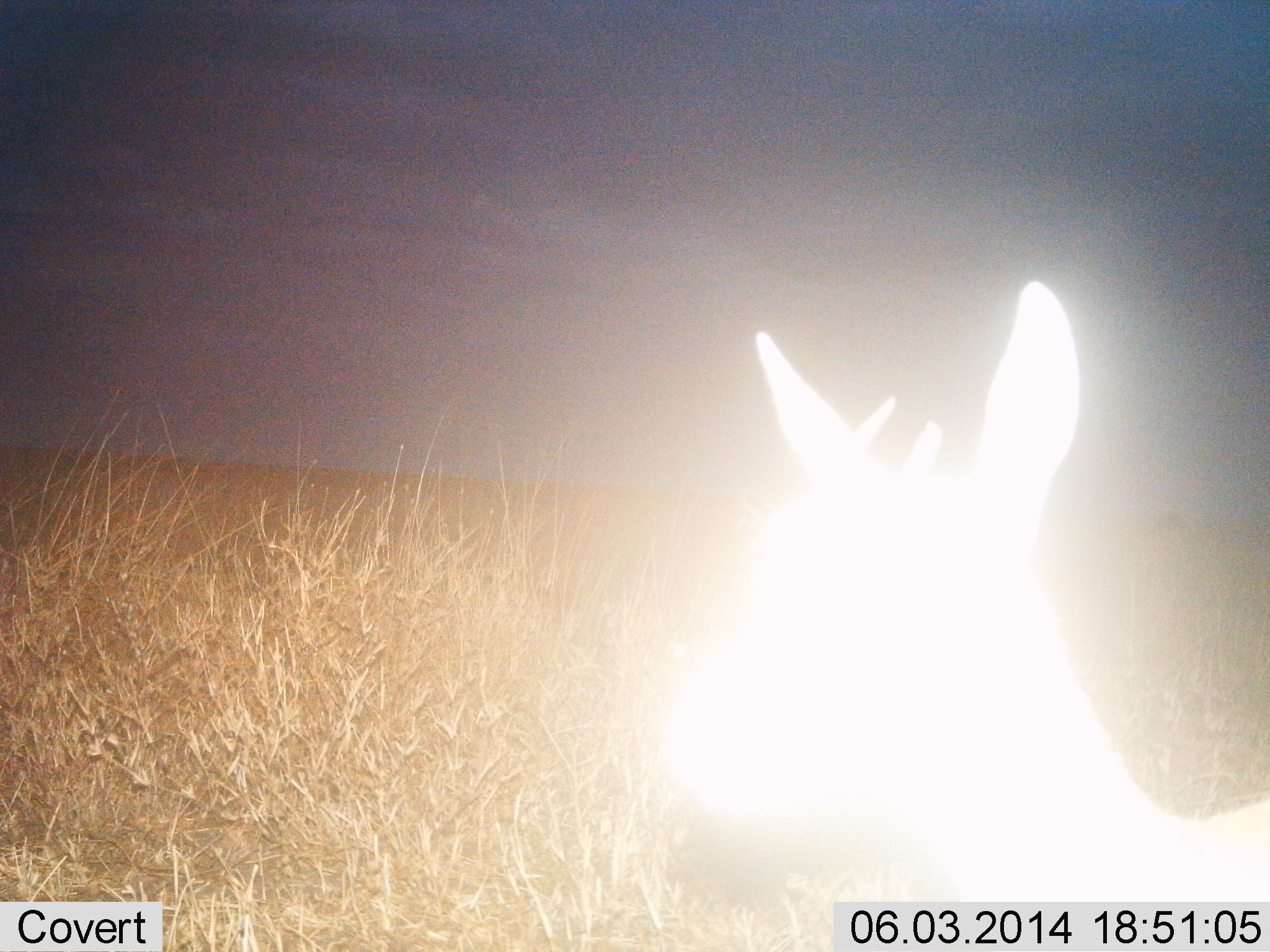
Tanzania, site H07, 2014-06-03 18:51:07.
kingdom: Animalia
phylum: Chordata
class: Mammalia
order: Artiodactyla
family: Bovidae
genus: Eudorcas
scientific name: Eudorcas thomsonii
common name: thomson's gazelle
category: gazellethomsons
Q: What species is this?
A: Gazellethomsons (thomson's gazelle) (Eudorcas thomsonii).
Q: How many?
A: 1.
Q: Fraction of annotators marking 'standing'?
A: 100%.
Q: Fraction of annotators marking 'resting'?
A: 0%.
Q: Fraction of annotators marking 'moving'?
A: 0%.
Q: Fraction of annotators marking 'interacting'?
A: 0%.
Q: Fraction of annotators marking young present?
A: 0%.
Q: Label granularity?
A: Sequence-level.